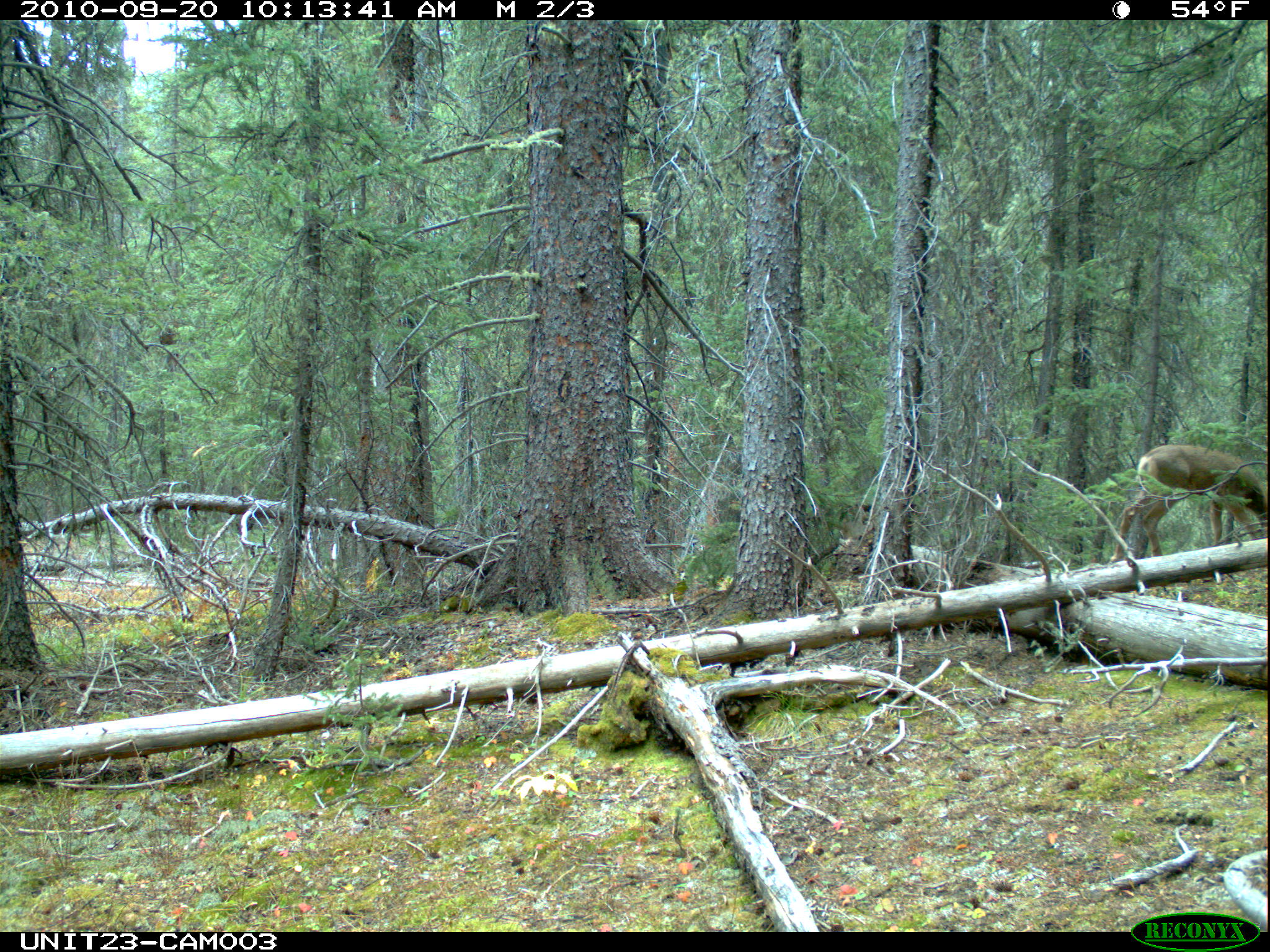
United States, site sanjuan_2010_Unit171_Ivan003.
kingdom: Animalia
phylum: Chordata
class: Mammalia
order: Artiodactyla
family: Cervidae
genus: Odocoileus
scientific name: Odocoileus hemionus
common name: mule deer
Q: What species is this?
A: Odocoileus hemionus (mule deer).